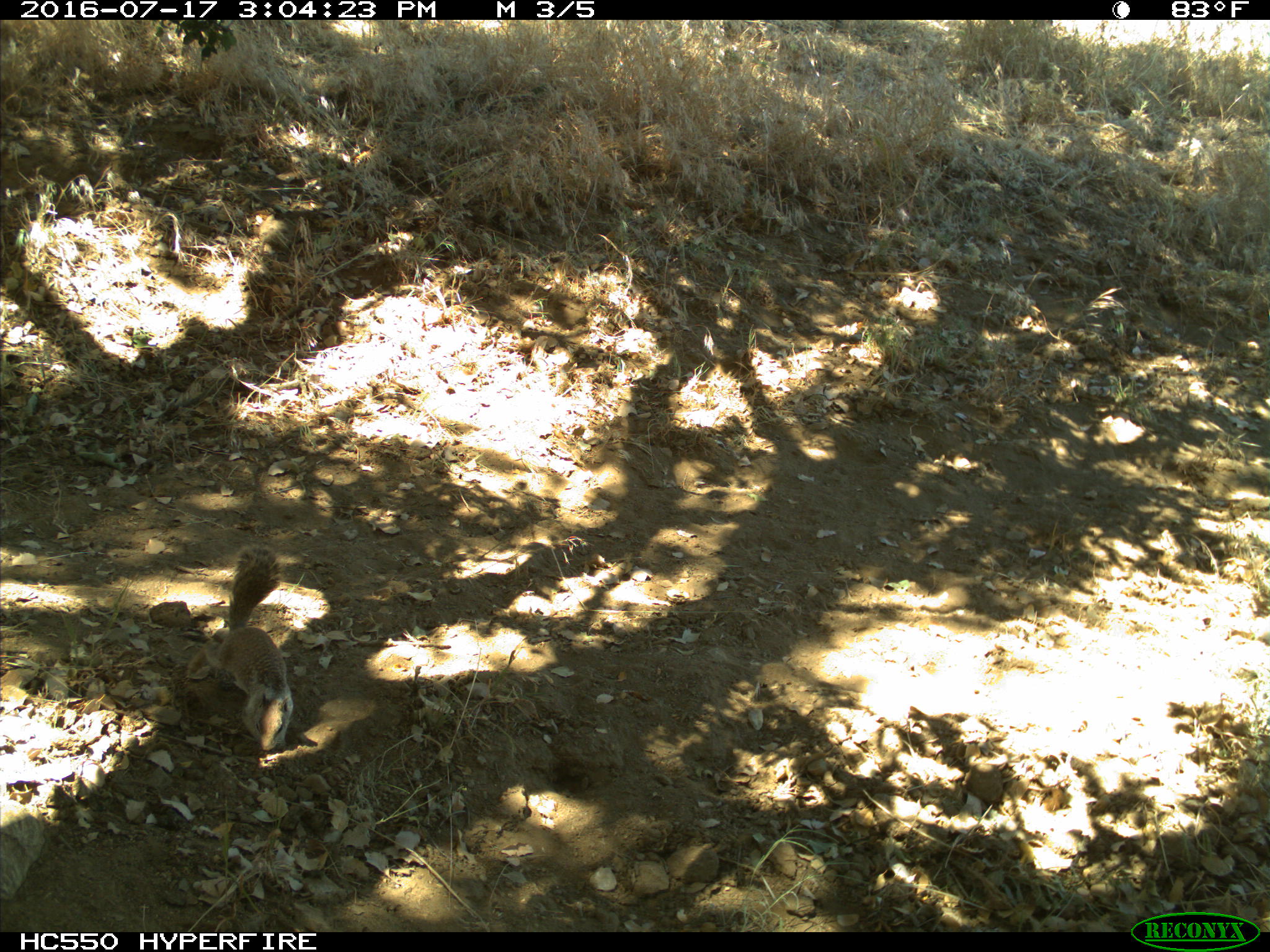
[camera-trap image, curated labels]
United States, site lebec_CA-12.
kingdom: Animalia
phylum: Chordata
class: Mammalia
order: Rodentia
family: Sciuridae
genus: Otospermophilus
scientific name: Otospermophilus beecheyi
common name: california ground squirrel